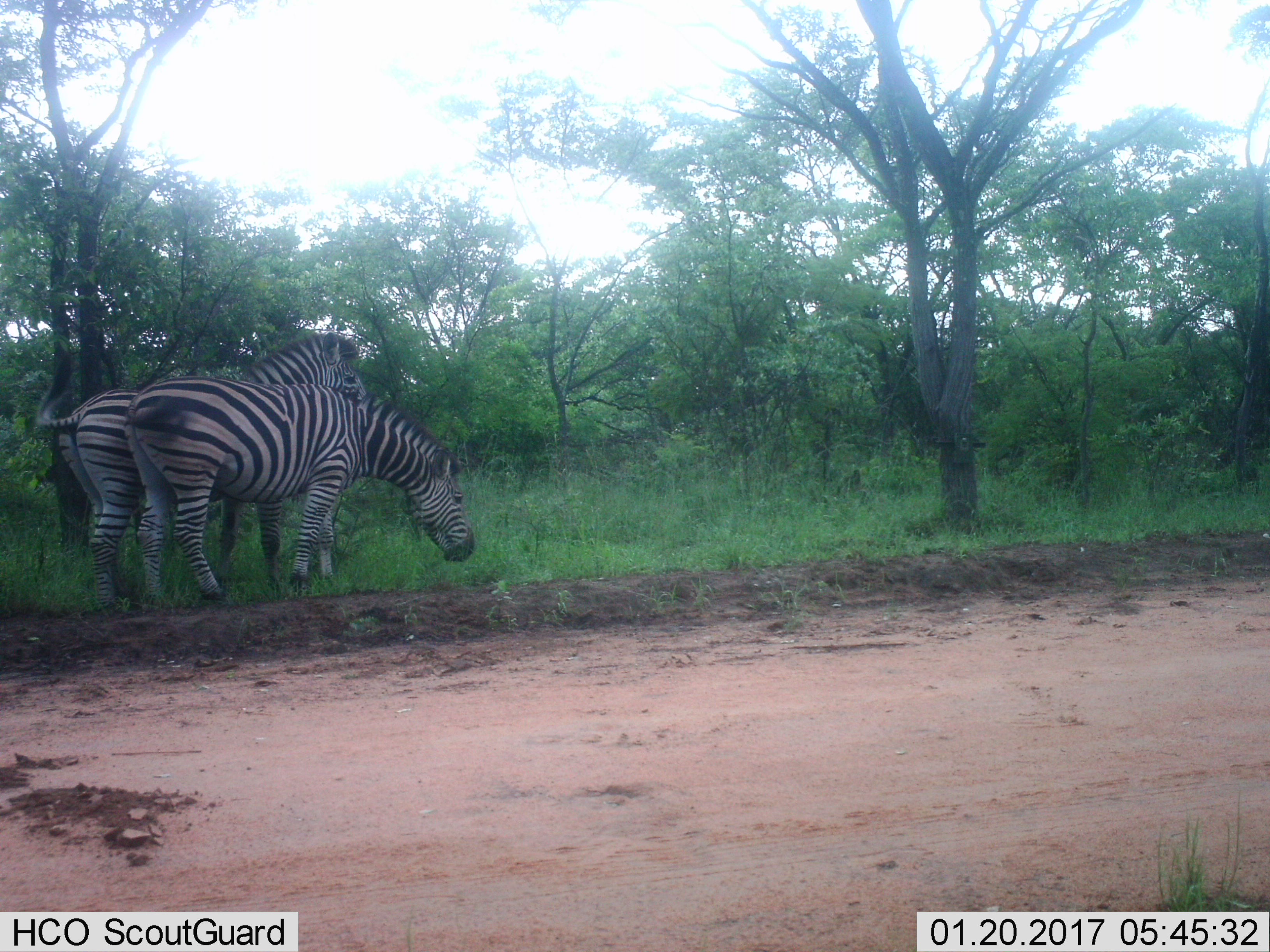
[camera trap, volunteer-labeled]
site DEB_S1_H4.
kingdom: Animalia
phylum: Chordata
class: Mammalia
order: Perissodactyla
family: Equidae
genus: Equus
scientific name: Equus quagga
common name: plains zebra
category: zebraplains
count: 2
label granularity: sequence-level